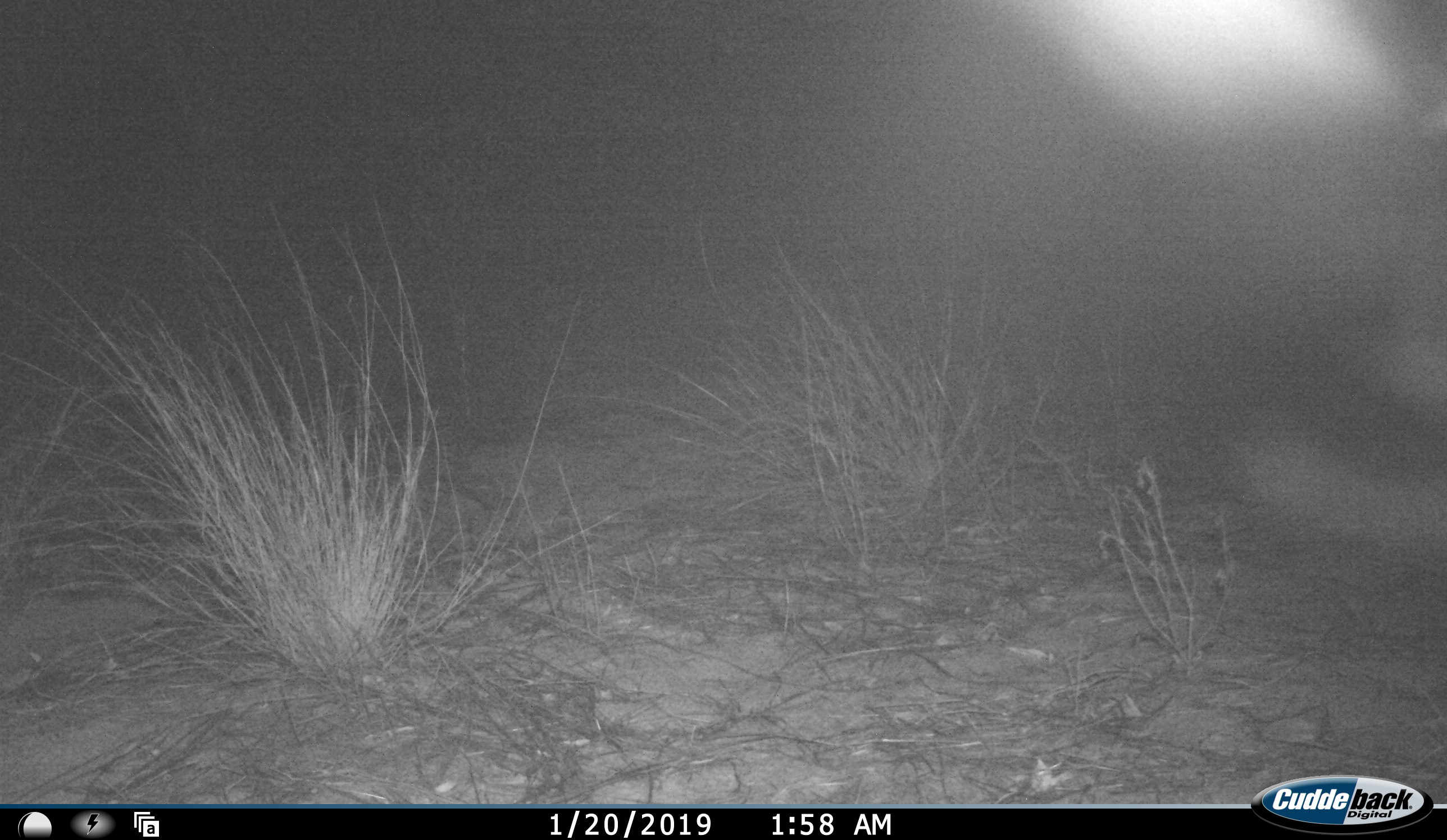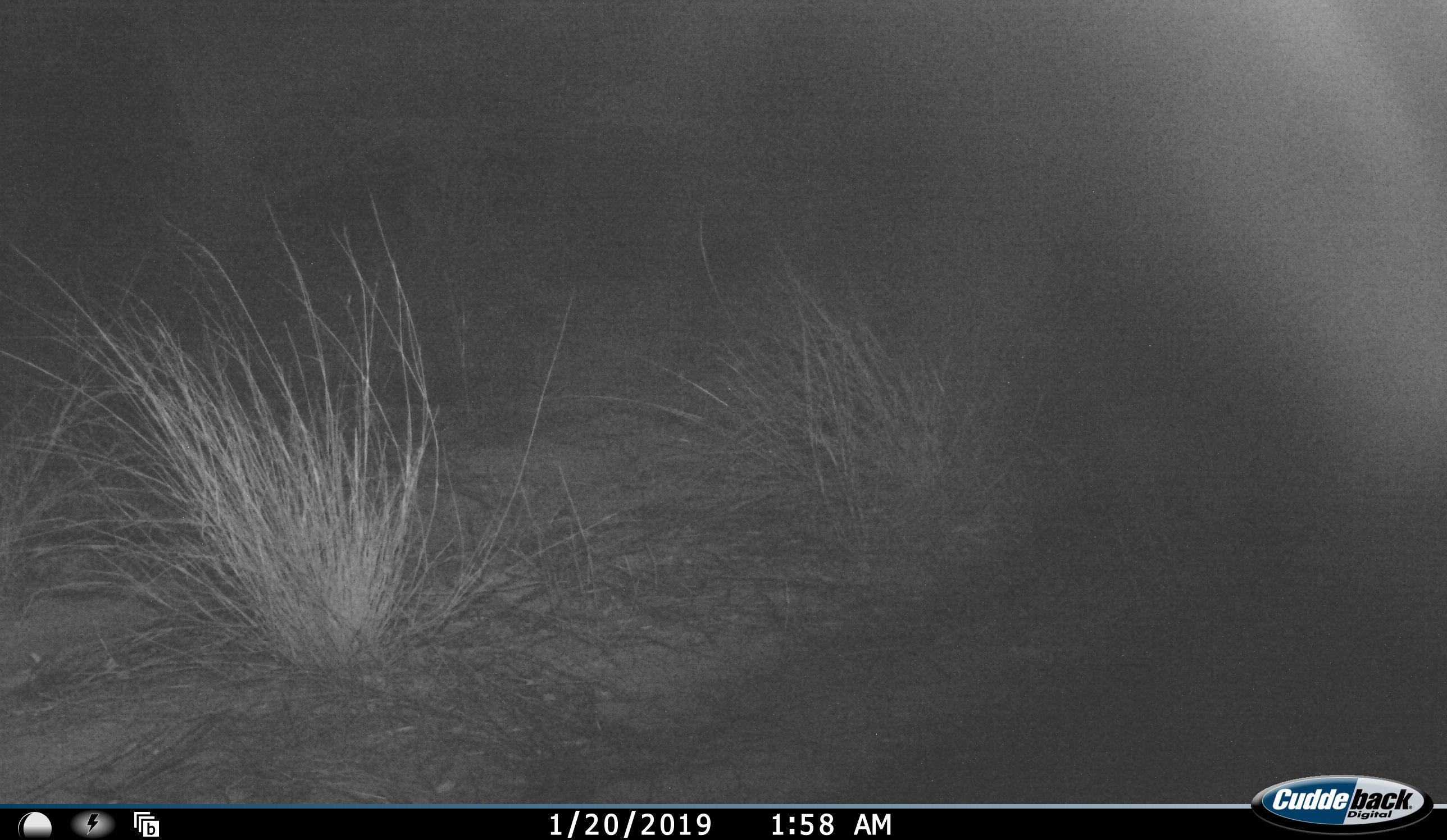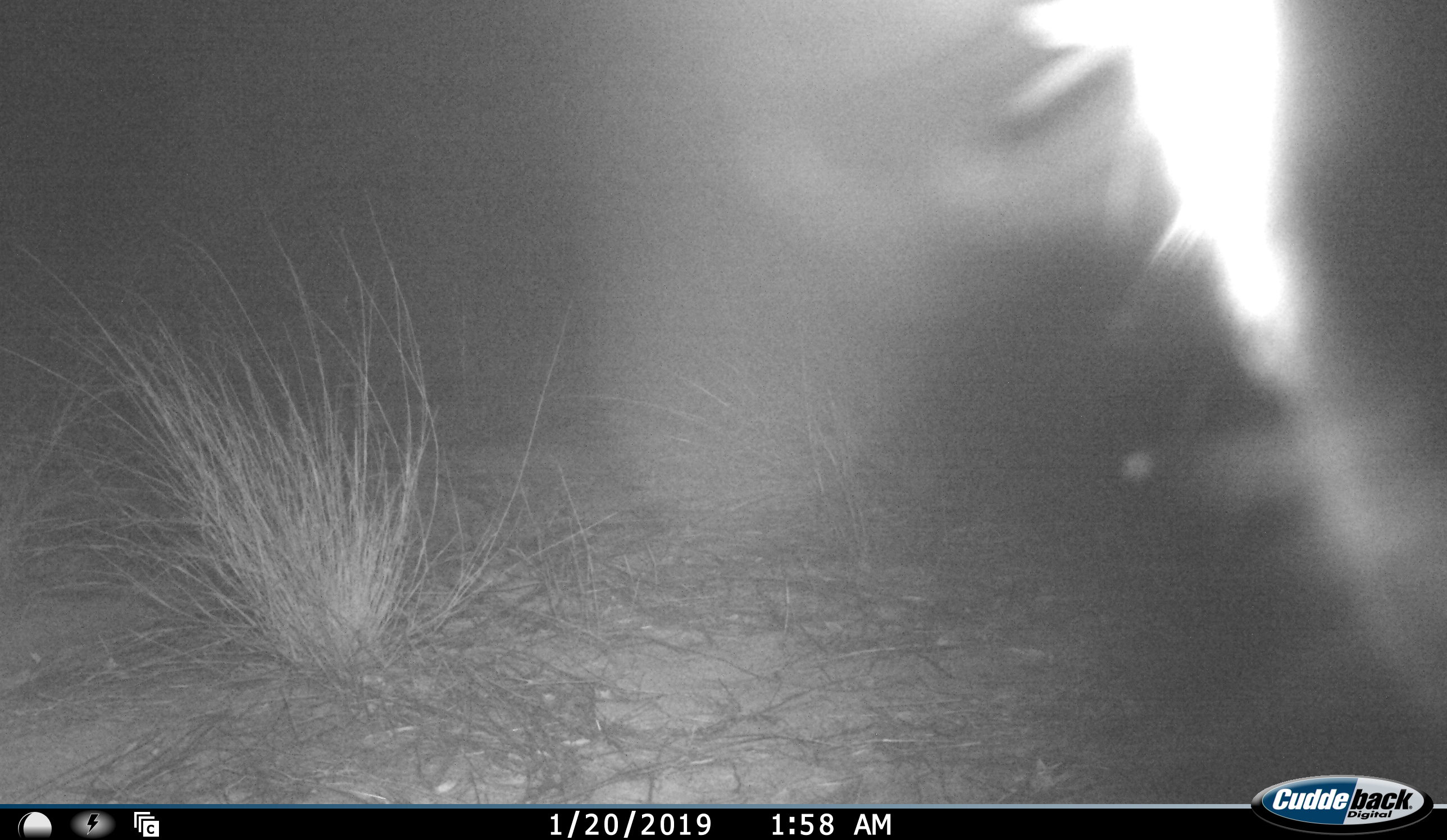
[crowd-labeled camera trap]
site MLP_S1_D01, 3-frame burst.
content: unidentified animal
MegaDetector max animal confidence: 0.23